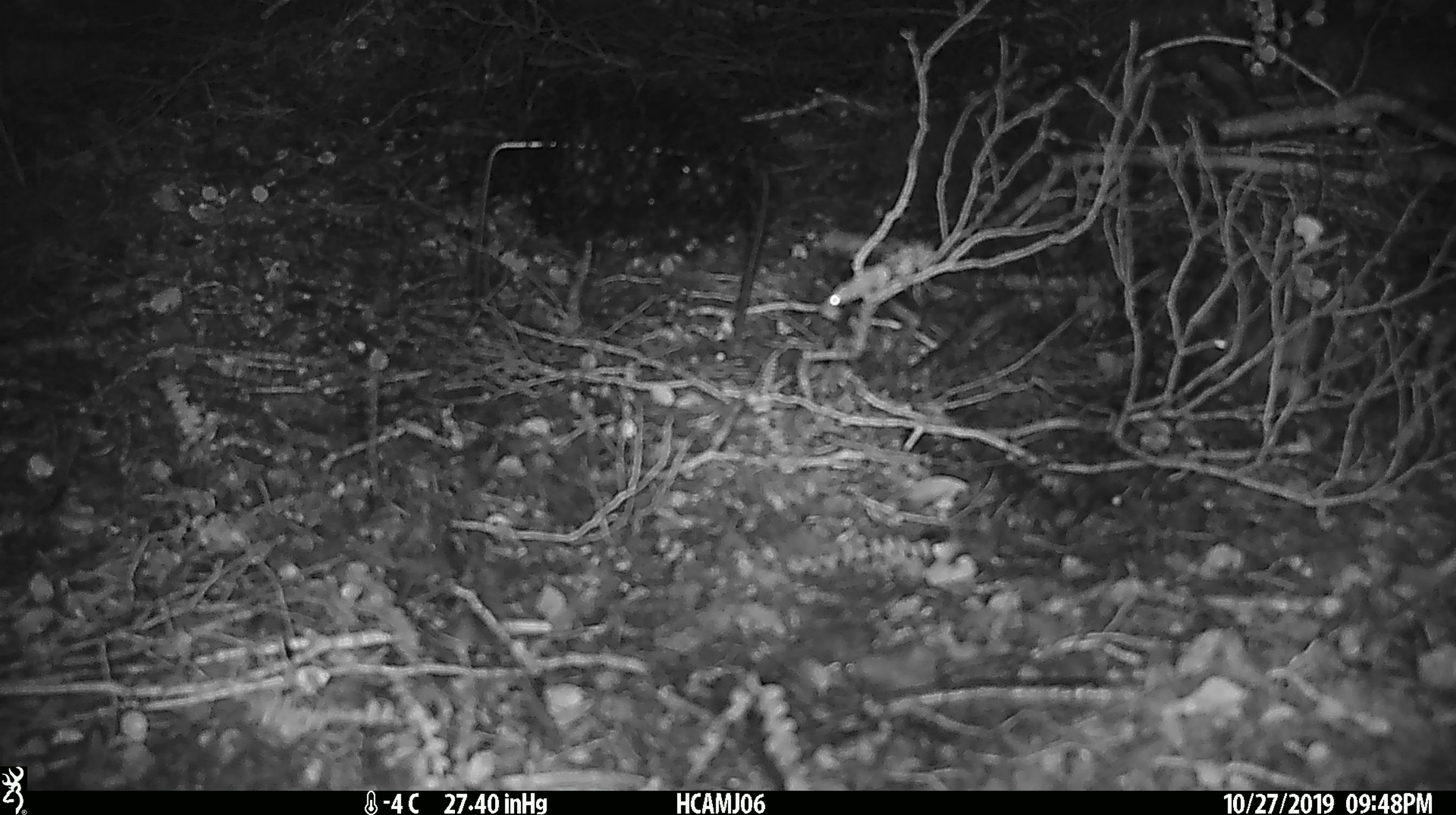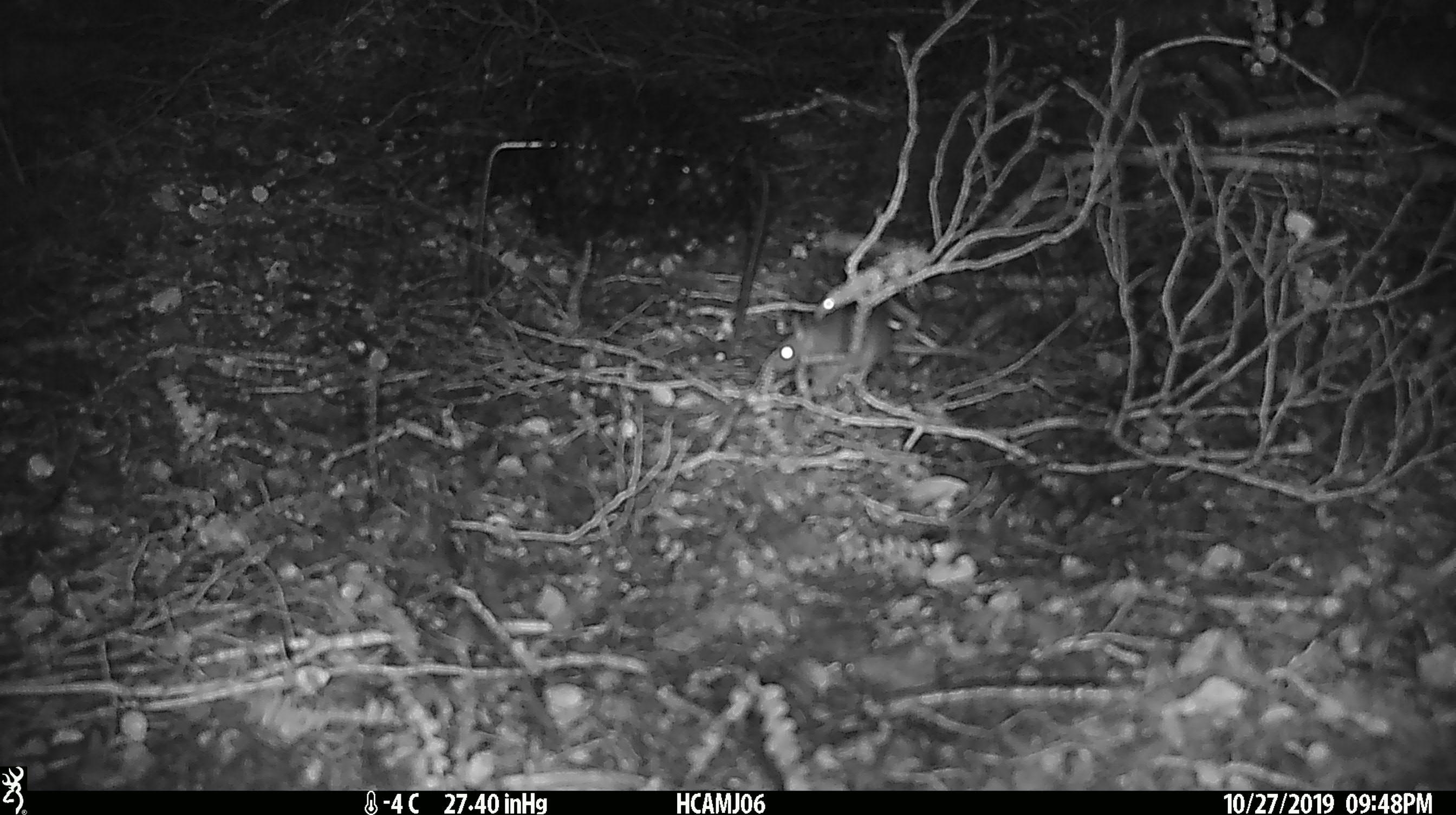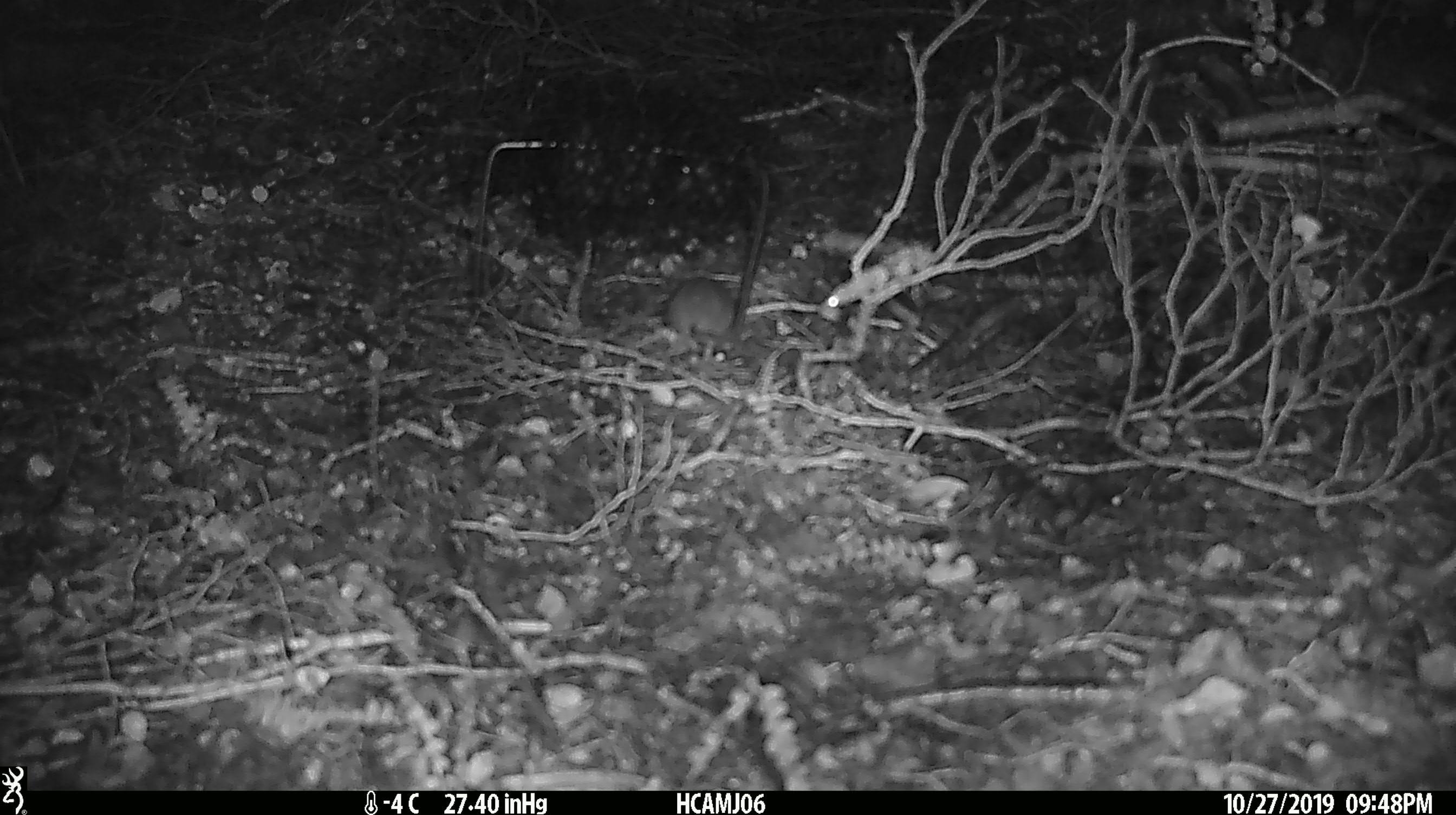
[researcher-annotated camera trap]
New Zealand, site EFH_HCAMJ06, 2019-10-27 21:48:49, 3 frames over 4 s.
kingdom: Animalia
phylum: Chordata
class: Mammalia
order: Rodentia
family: Muridae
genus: Mus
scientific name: Mus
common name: mouse